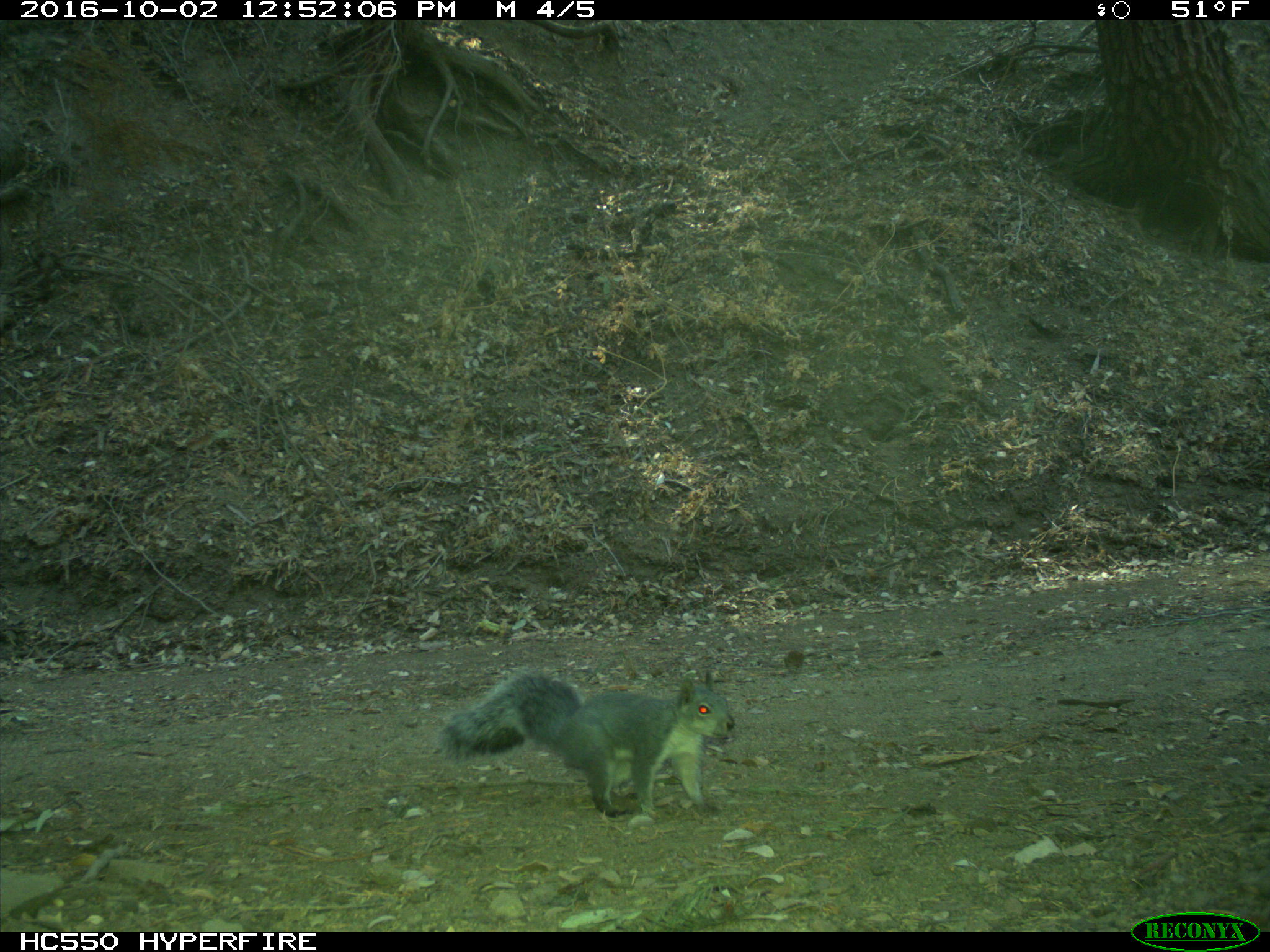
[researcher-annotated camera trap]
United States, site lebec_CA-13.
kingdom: Animalia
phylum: Chordata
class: Mammalia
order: Rodentia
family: Sciuridae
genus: Sciurus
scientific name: Sciurus carolinensis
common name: eastern gray squirrel